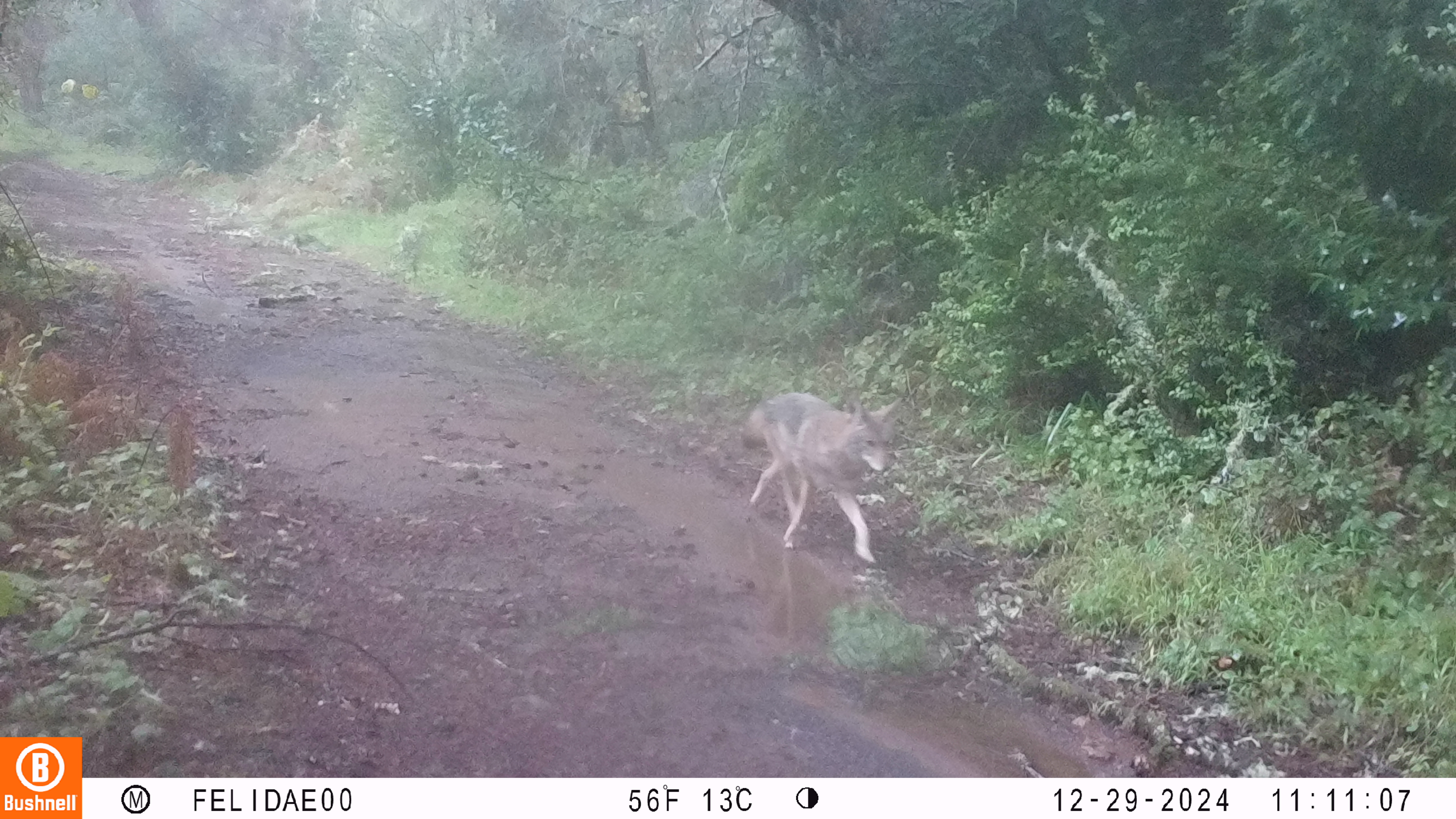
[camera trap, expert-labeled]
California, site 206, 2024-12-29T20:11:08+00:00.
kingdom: Animalia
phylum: Chordata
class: Mammalia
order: Carnivora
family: Canidae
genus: Canis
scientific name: Canis latrans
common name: coyote